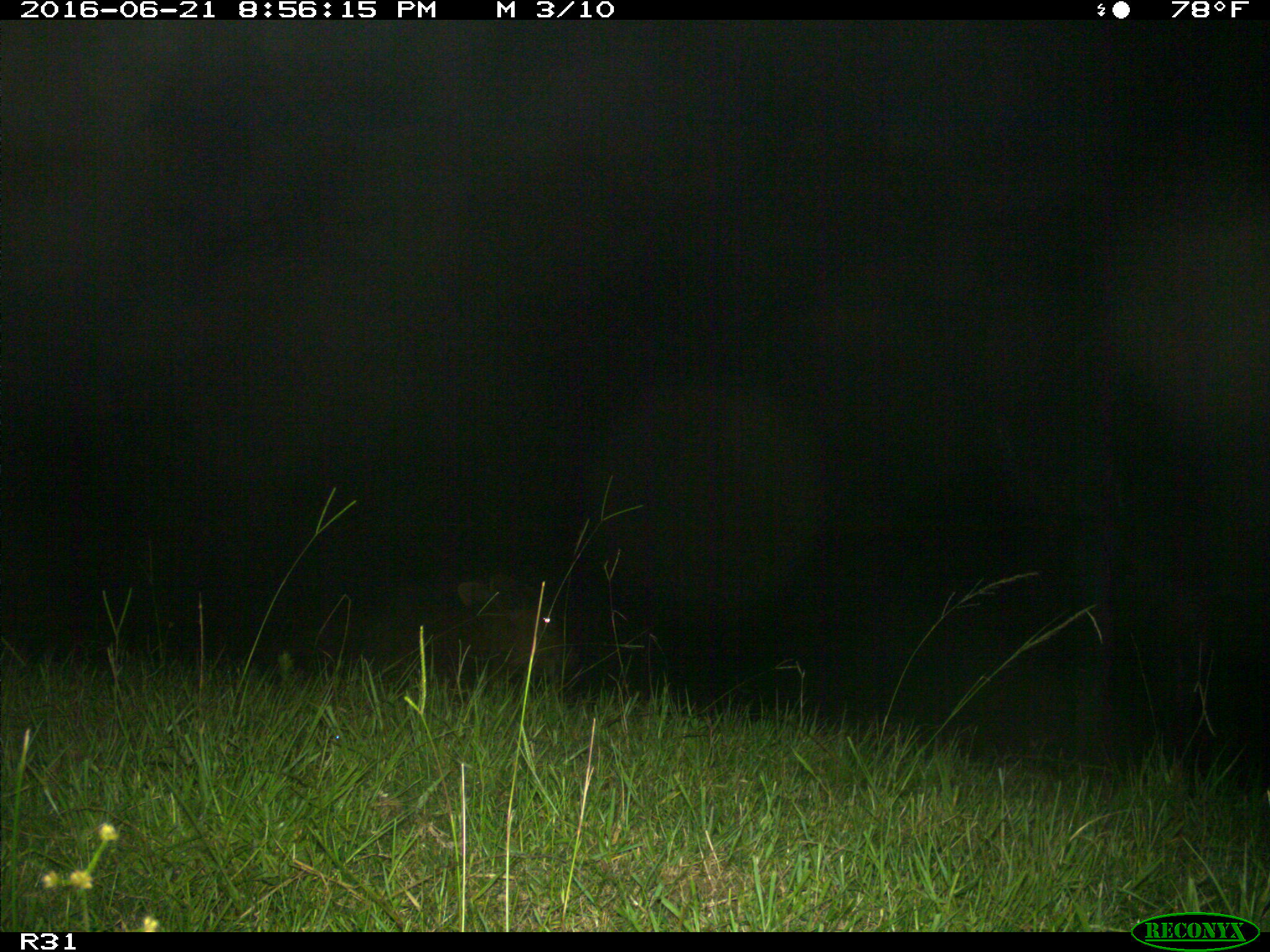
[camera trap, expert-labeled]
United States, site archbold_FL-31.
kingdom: Animalia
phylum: Chordata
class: Mammalia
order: Artiodactyla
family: Bovidae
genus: Bos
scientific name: Bos taurus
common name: domestic cow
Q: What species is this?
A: Bos taurus (domestic cow).